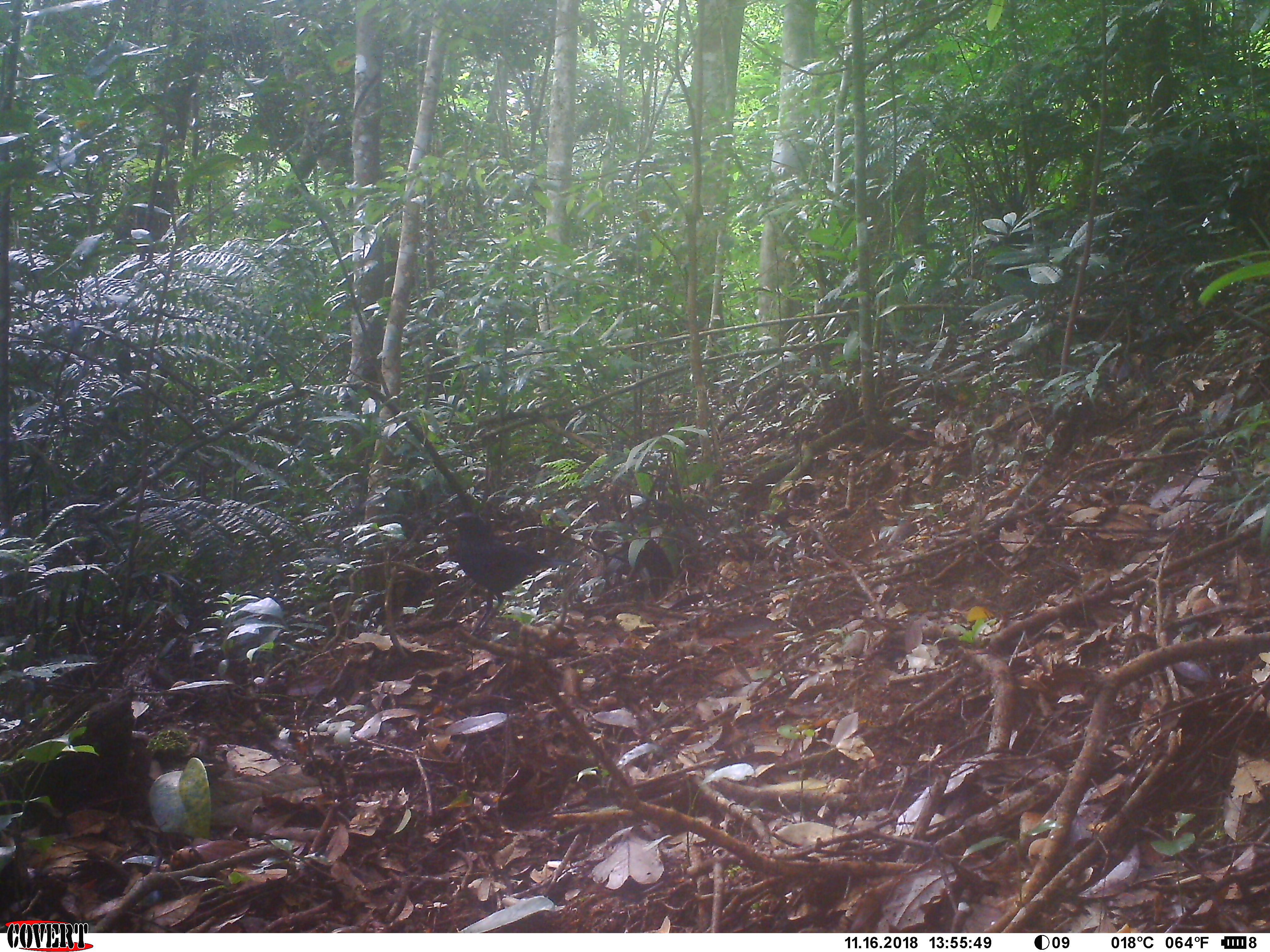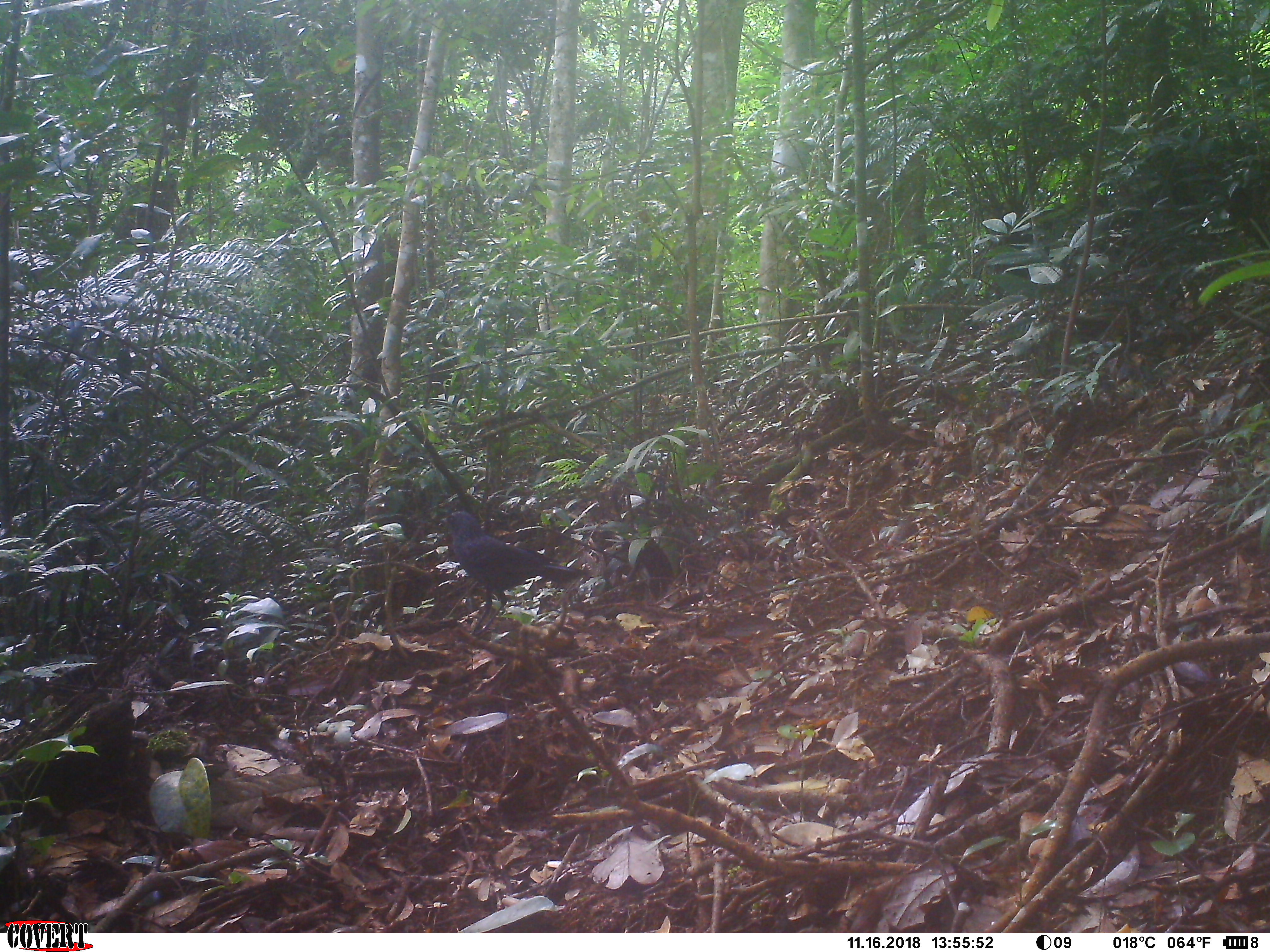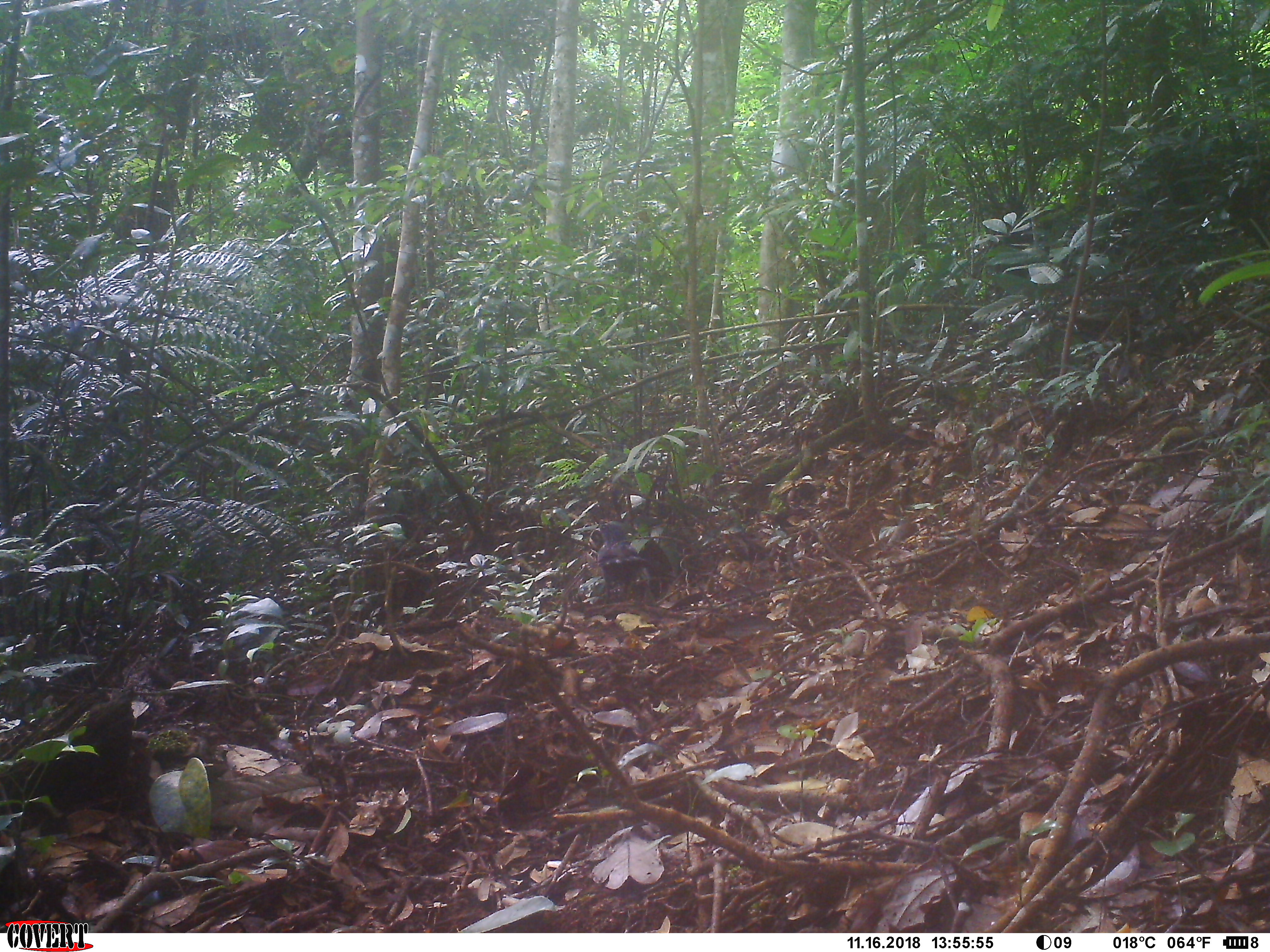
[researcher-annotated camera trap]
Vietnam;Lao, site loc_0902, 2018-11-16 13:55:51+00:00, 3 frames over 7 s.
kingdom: Animalia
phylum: Chordata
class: Aves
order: Passeriformes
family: Muscicapidae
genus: Myophonus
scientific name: Myophonus caeruleus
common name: blue whistling thrush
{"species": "blue whistling thrush (Myophonus caeruleus)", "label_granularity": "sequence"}